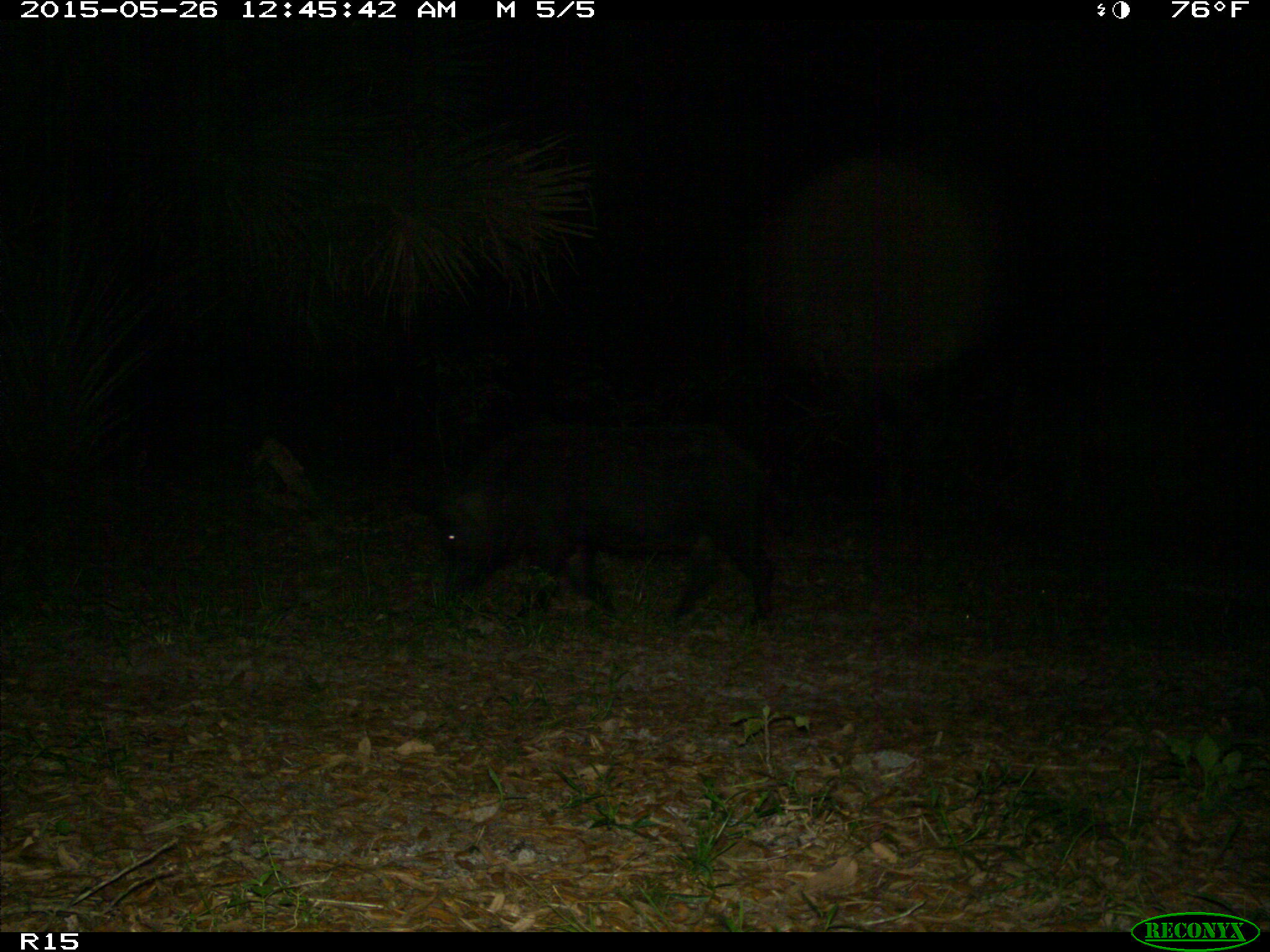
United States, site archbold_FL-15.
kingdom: Animalia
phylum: Chordata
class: Mammalia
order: Artiodactyla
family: Suidae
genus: Sus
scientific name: Sus scrofa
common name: wild boar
Sus scrofa (wild boar).